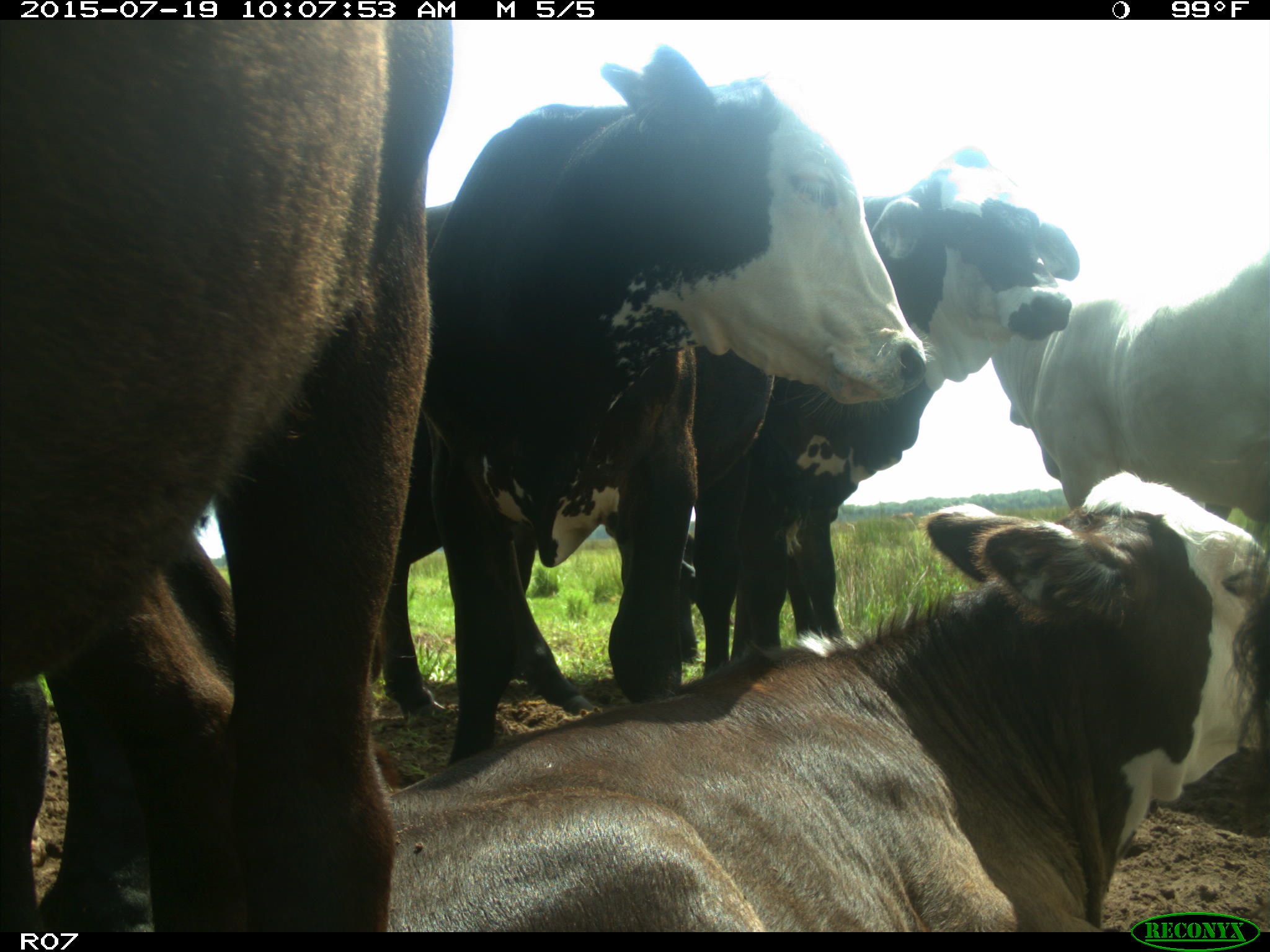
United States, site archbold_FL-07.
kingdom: Animalia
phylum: Chordata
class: Mammalia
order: Artiodactyla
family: Bovidae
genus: Bos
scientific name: Bos taurus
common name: domestic cow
Bos taurus (domestic cow).